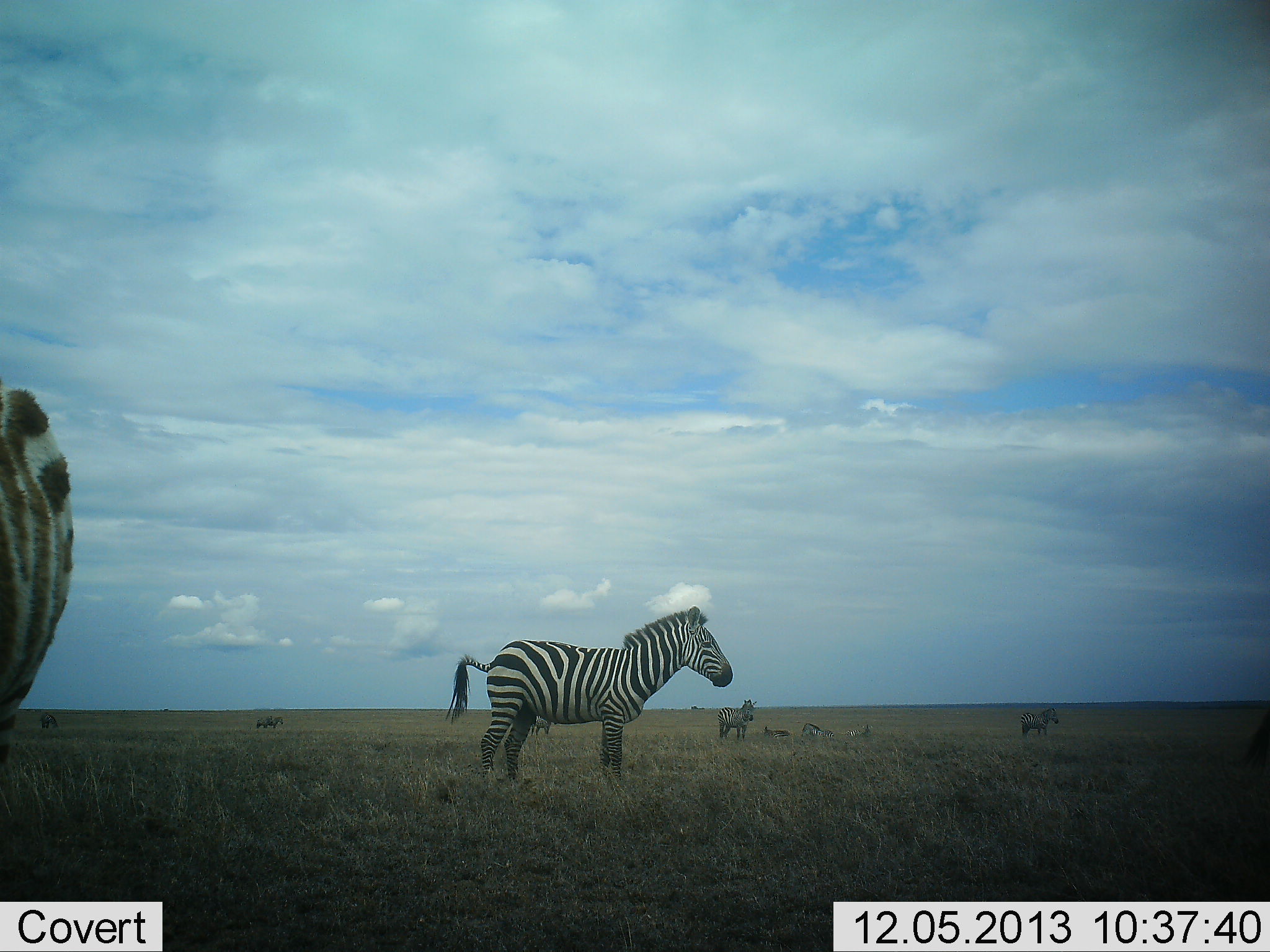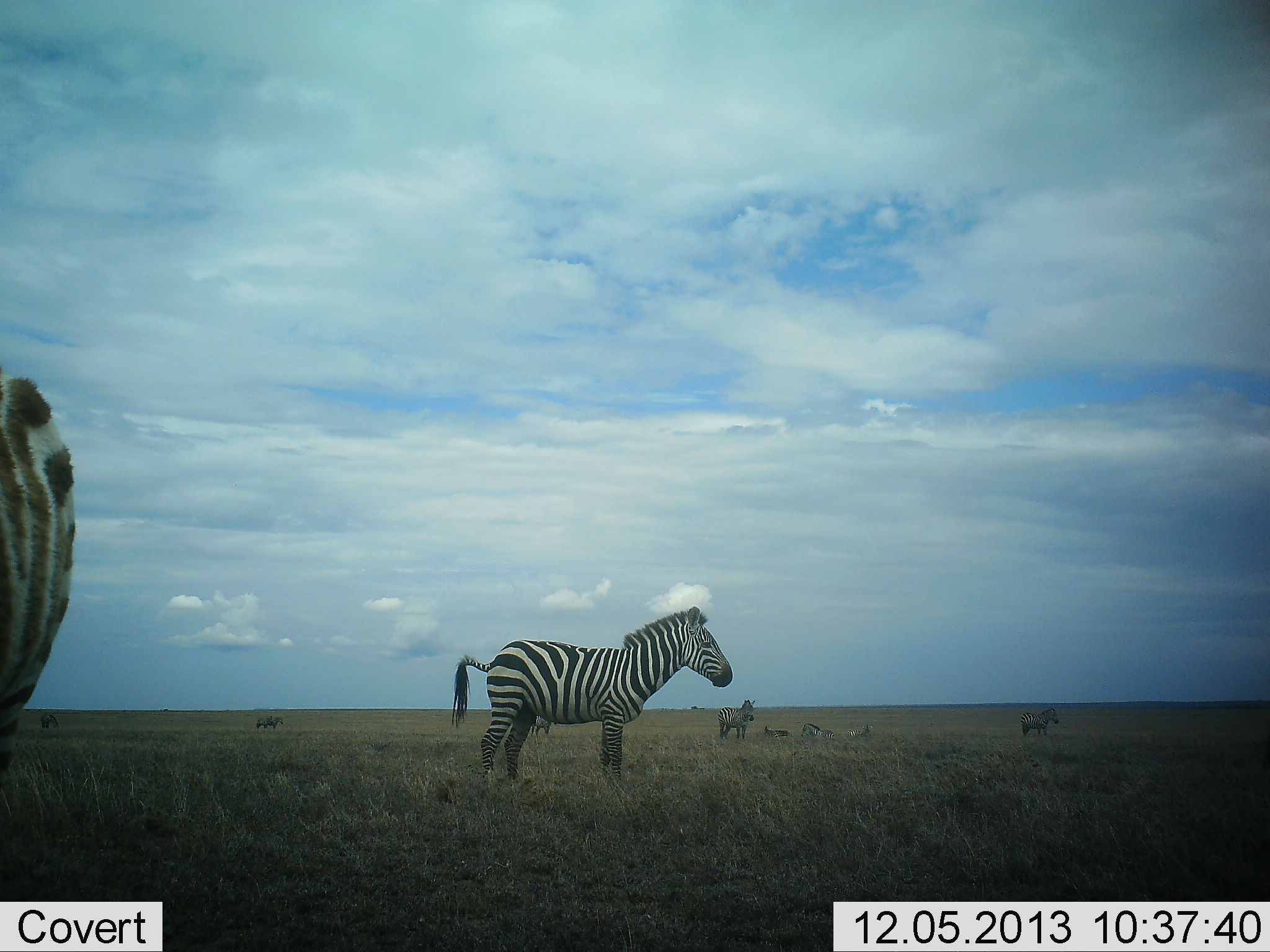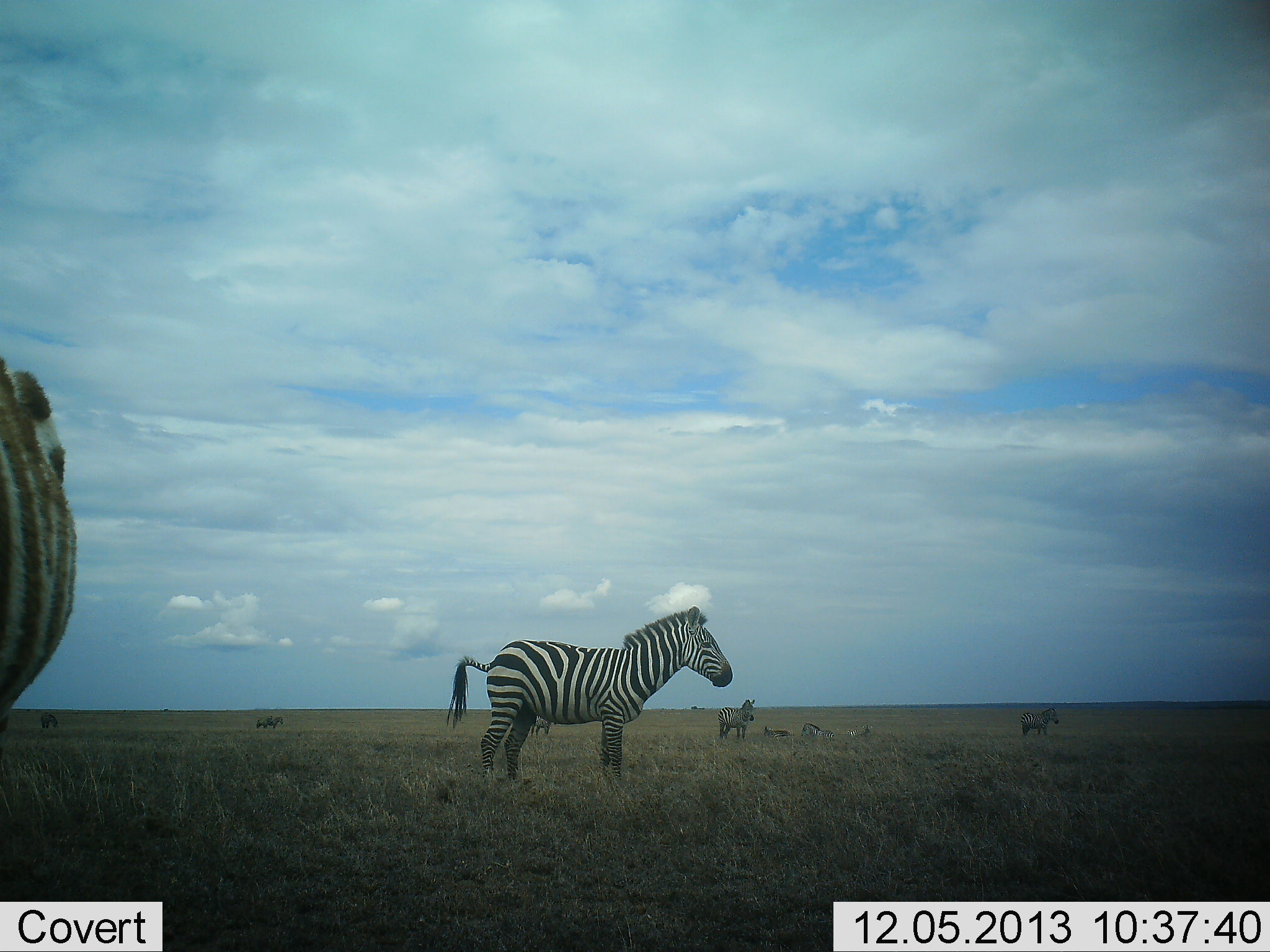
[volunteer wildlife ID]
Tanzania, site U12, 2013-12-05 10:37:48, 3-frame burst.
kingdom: Animalia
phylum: Chordata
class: Mammalia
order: Perissodactyla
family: Equidae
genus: Equus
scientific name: Equus quagga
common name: plains zebra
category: zebra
Zebra (plains zebra) (Equus quagga), count 6. Behavior (volunteer vote fractions): standing 100%, resting 60%, moving 0%, interacting 0%. Young present (vote fraction): 0%. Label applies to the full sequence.